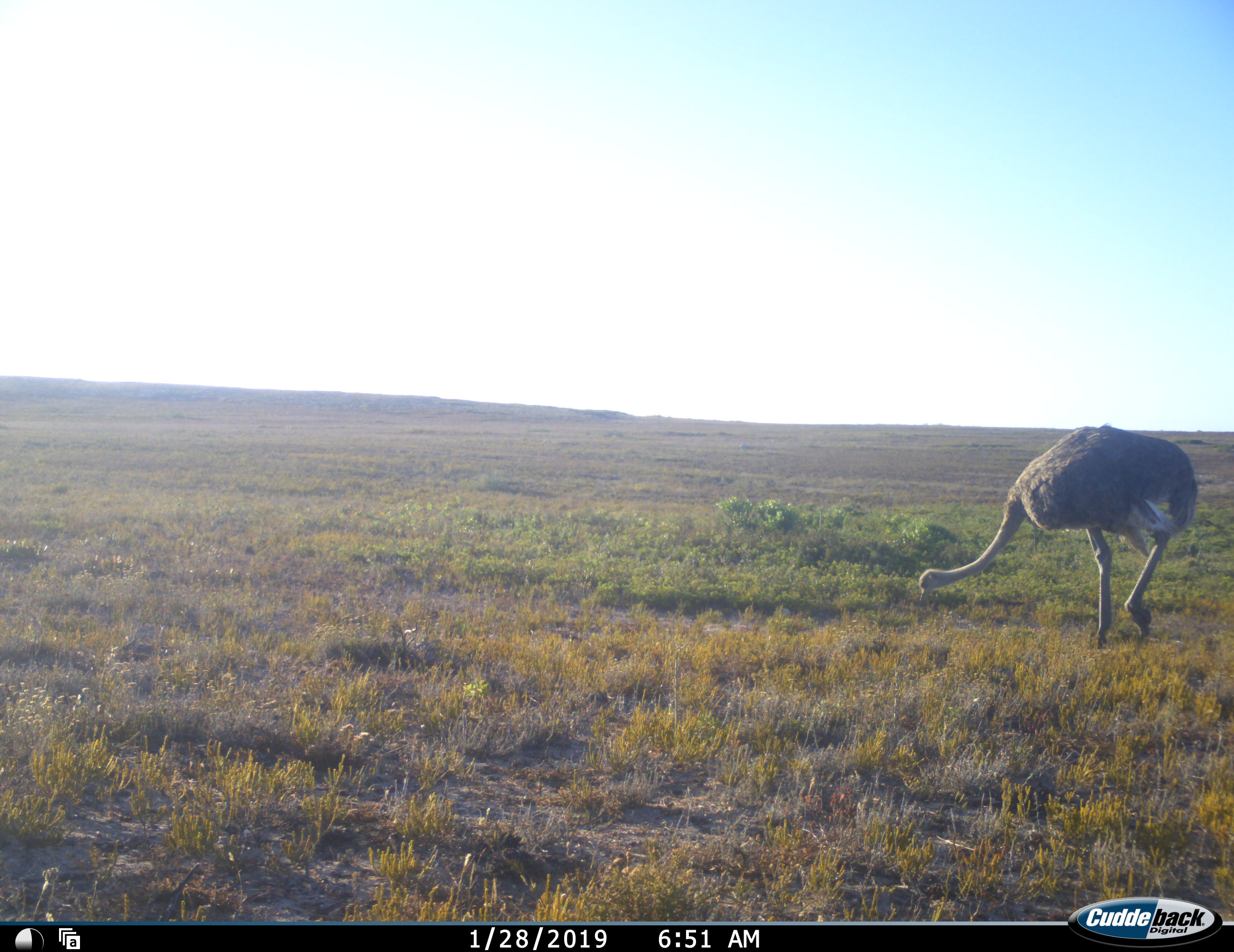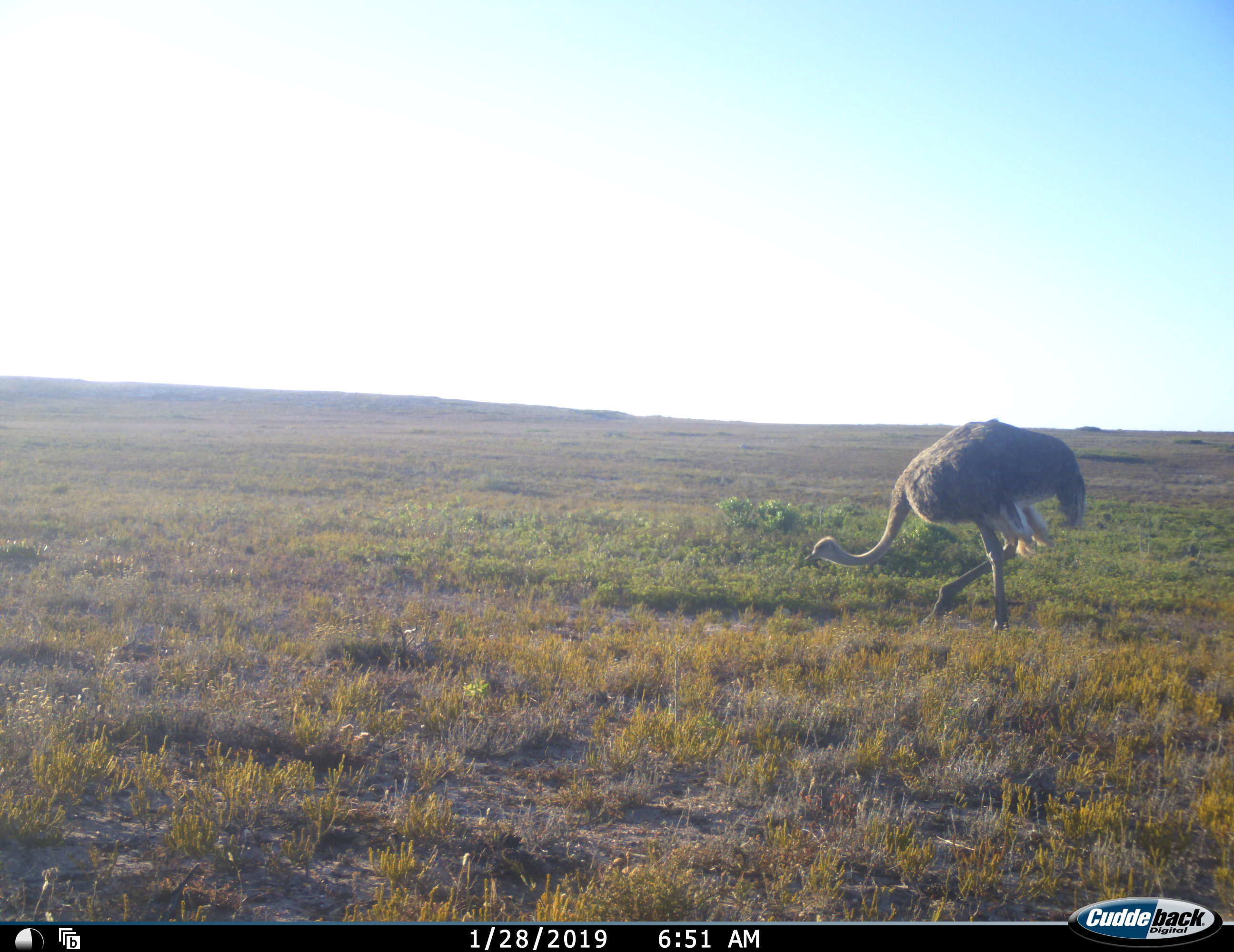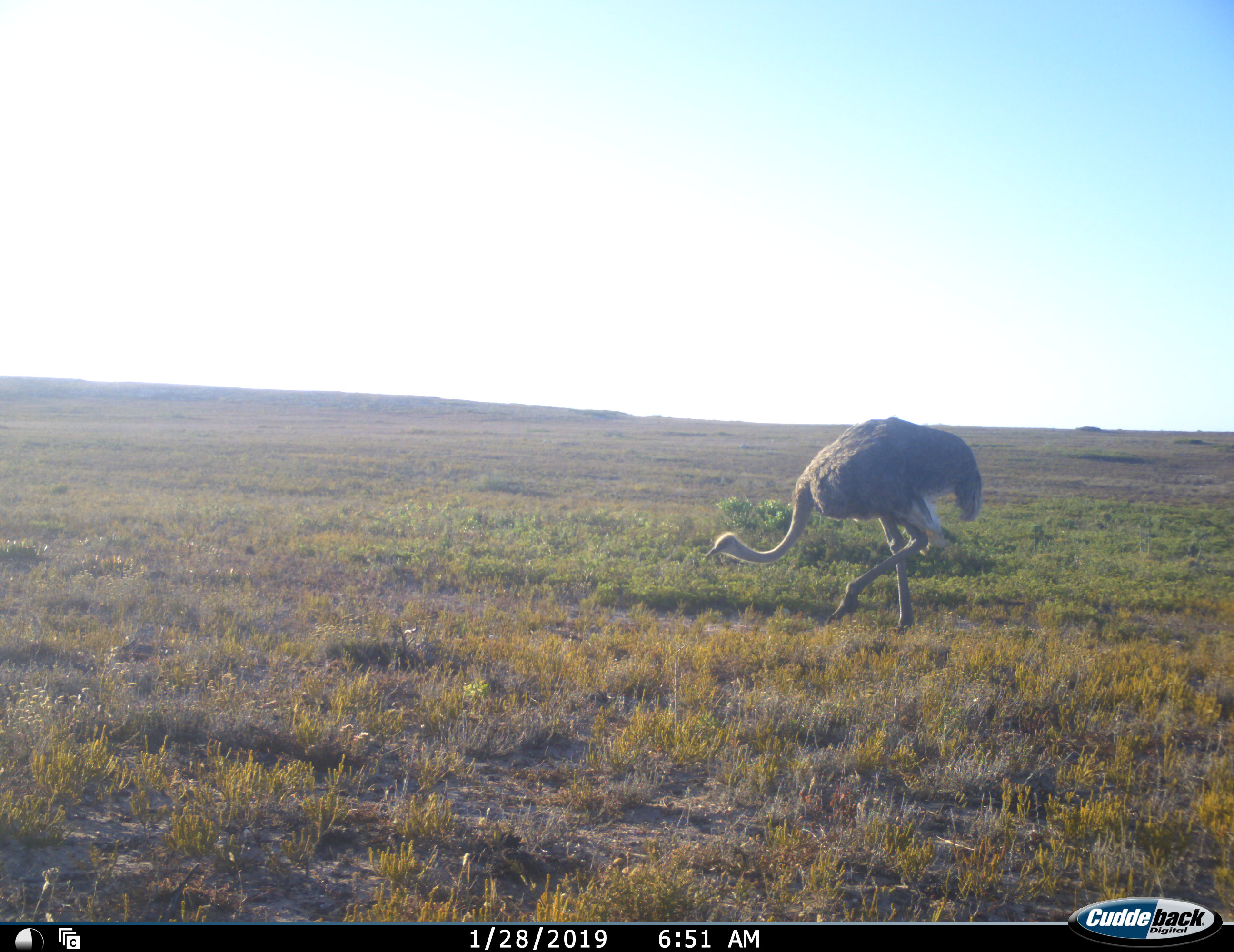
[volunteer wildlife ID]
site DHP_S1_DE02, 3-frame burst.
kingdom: Animalia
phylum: Chordata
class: Aves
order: Struthioniformes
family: Struthionidae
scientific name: Struthionidae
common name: ostrich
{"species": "ostrich (Struthionidae)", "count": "1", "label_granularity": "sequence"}